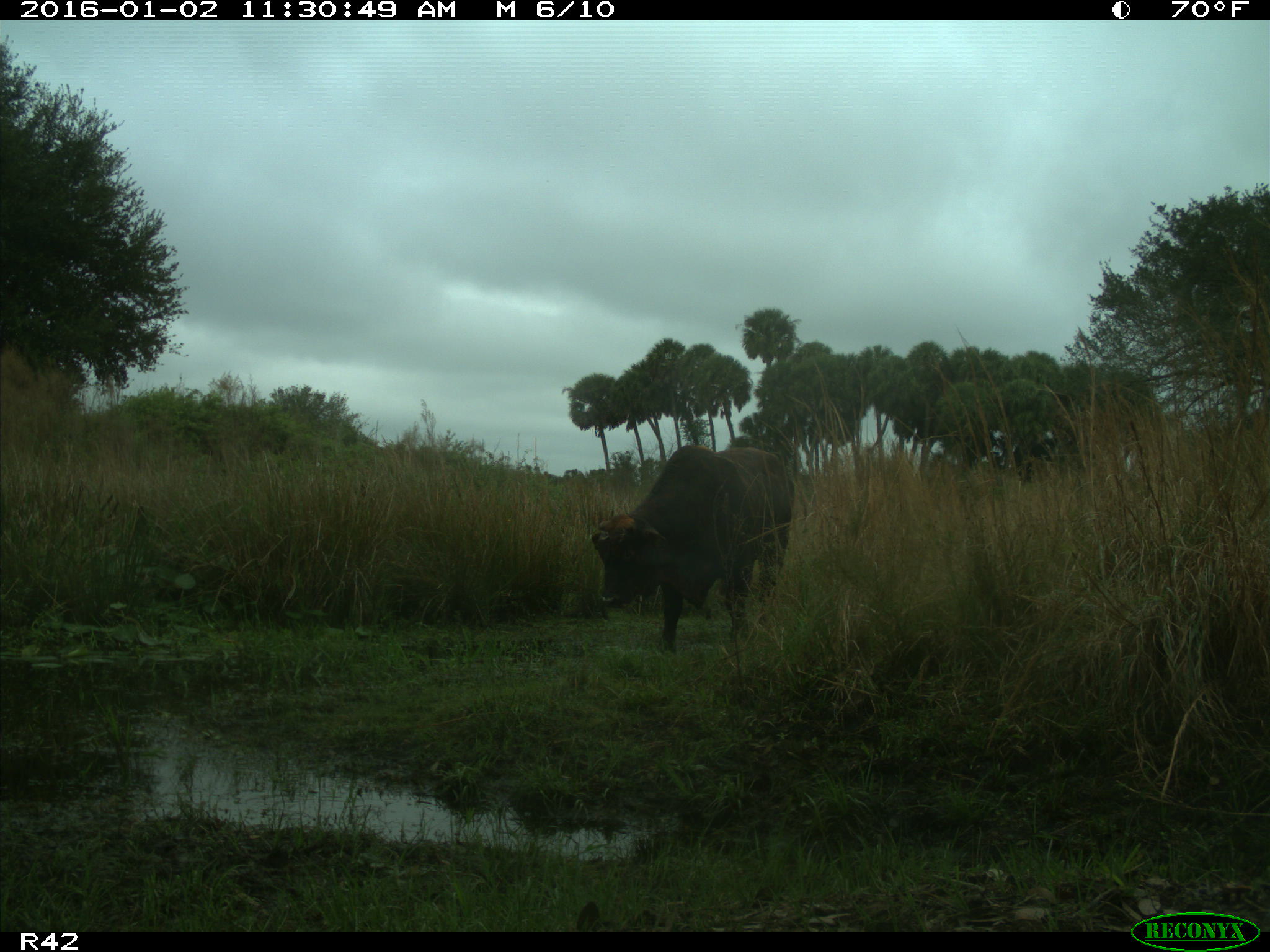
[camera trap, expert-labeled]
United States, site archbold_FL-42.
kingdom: Animalia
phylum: Chordata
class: Mammalia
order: Artiodactyla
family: Bovidae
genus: Bos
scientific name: Bos taurus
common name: domestic cow